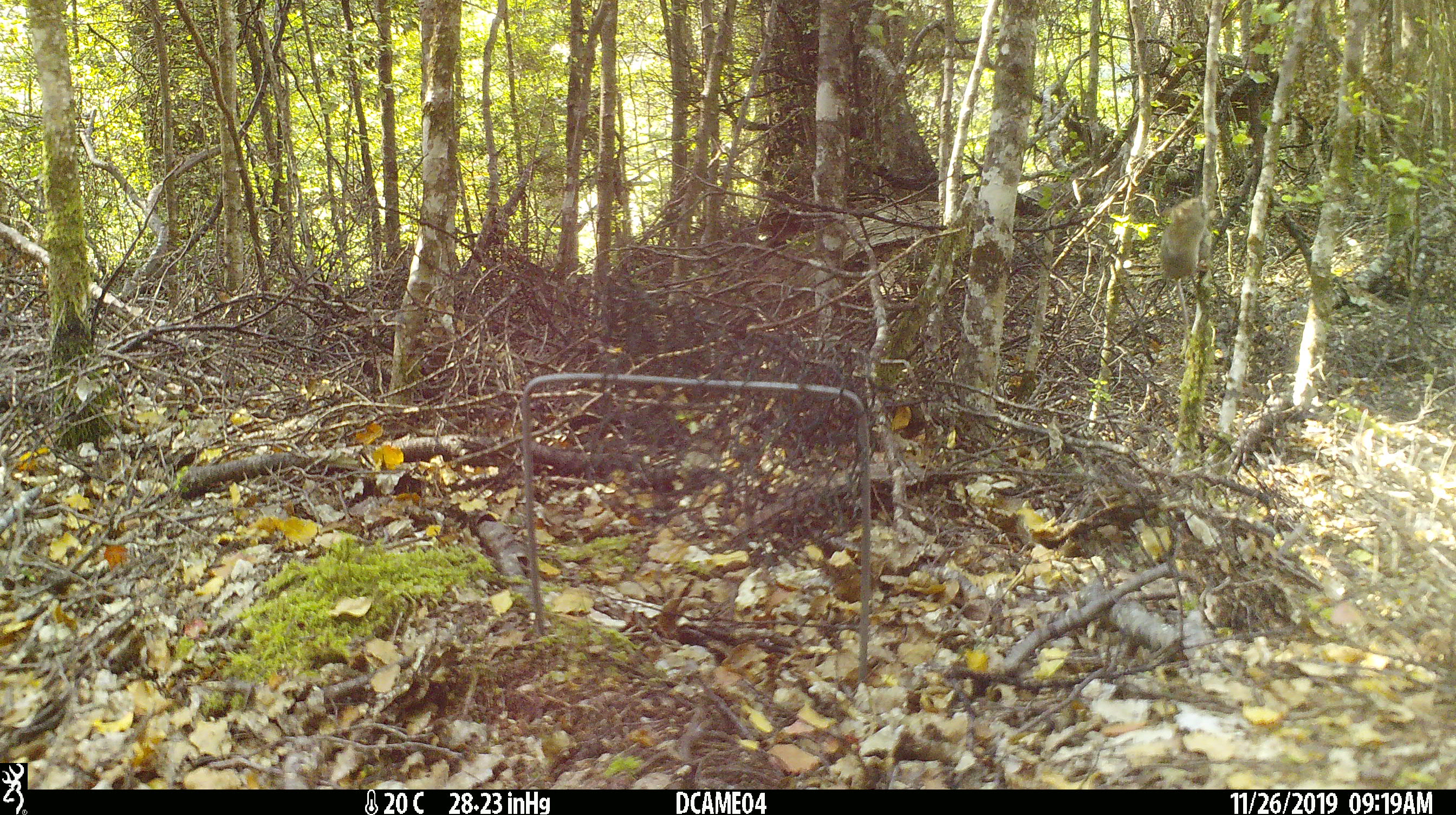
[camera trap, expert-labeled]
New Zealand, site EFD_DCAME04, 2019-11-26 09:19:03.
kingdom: Animalia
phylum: Chordata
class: Mammalia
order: Rodentia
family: Muridae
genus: Mus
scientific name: Mus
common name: mouse